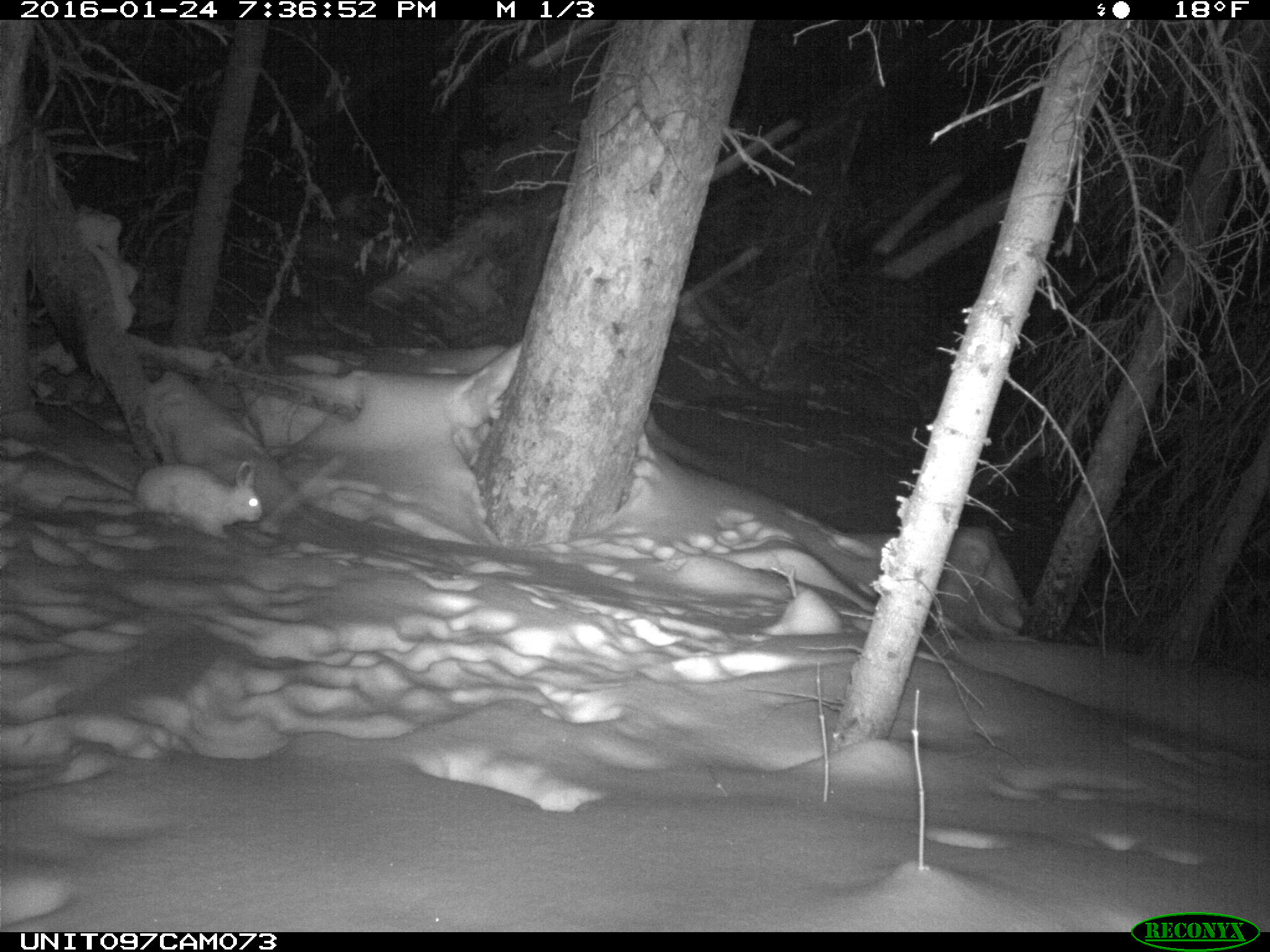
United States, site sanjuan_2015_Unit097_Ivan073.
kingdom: Animalia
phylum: Chordata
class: Mammalia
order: Lagomorpha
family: Leporidae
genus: Lepus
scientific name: Lepus americanus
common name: snowshoe hare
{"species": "Lepus americanus (snowshoe hare)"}